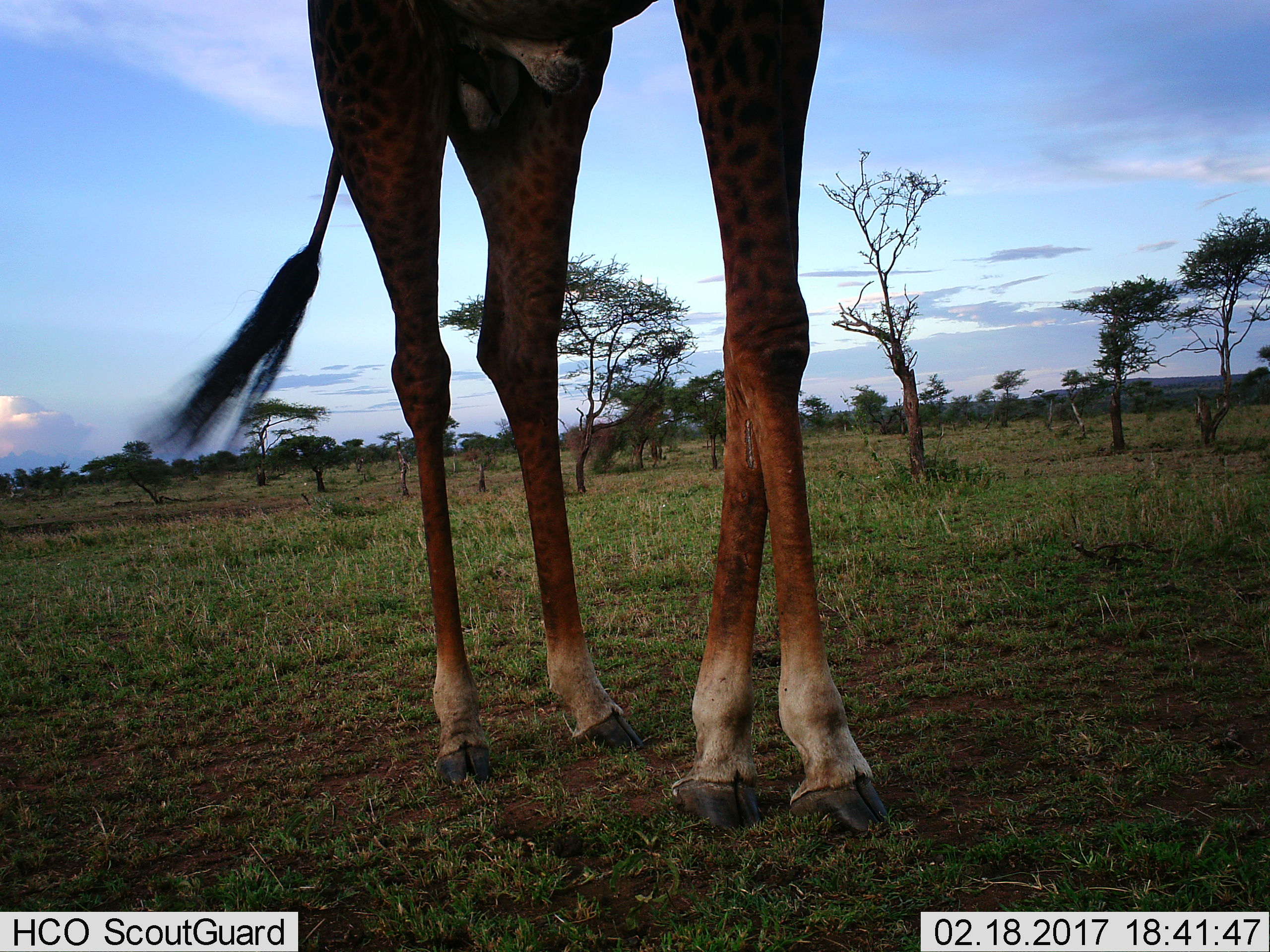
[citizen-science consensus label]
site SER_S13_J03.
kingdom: Animalia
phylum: Chordata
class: Mammalia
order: Artiodactyla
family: Giraffidae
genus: Giraffa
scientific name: Giraffa camelopardalis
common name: giraffe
Giraffe (Giraffa camelopardalis), count 1. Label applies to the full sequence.